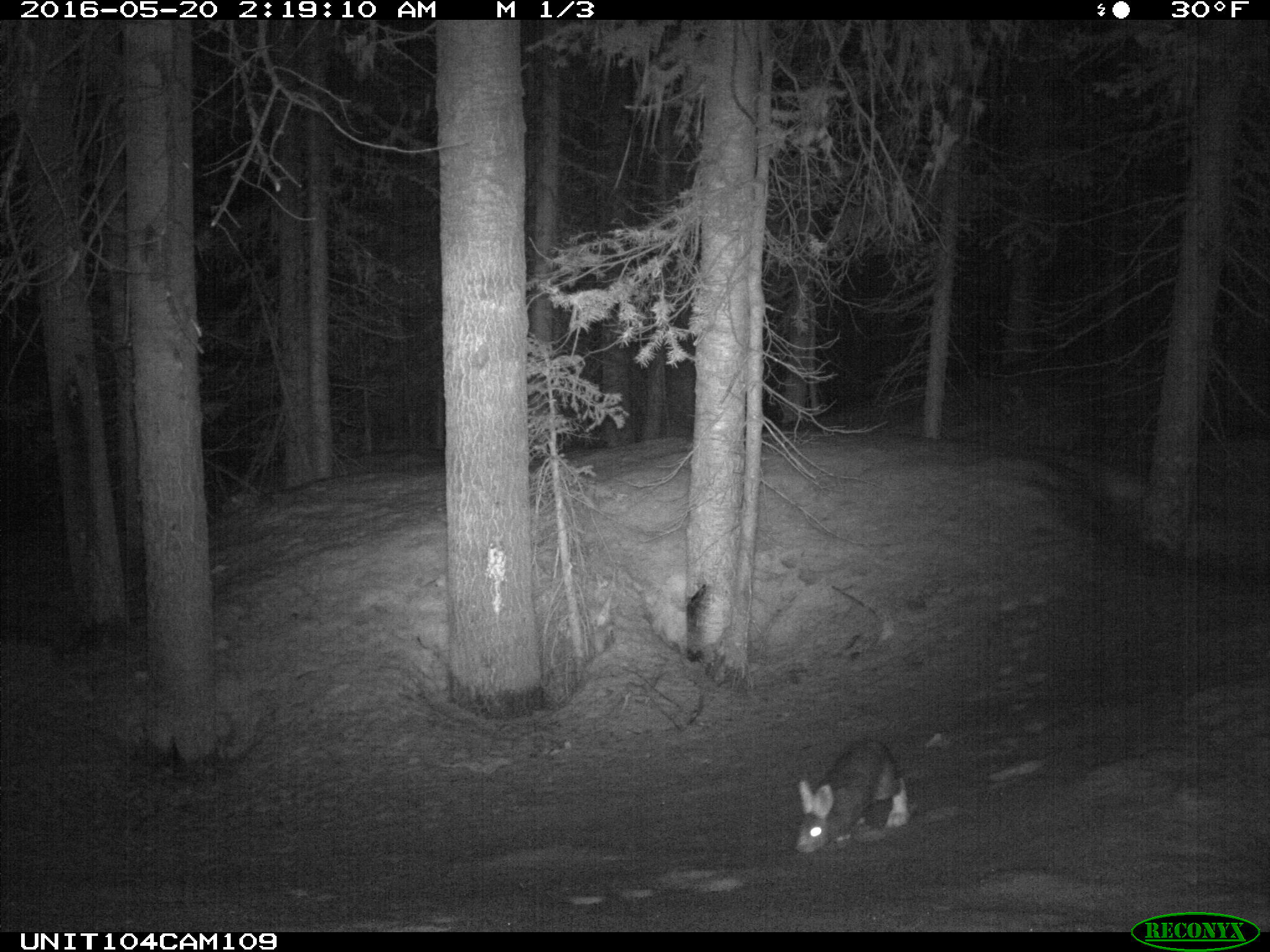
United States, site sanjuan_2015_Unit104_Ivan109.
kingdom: Animalia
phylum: Chordata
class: Mammalia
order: Lagomorpha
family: Leporidae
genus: Lepus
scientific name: Lepus americanus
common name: snowshoe hare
Lepus americanus (snowshoe hare).